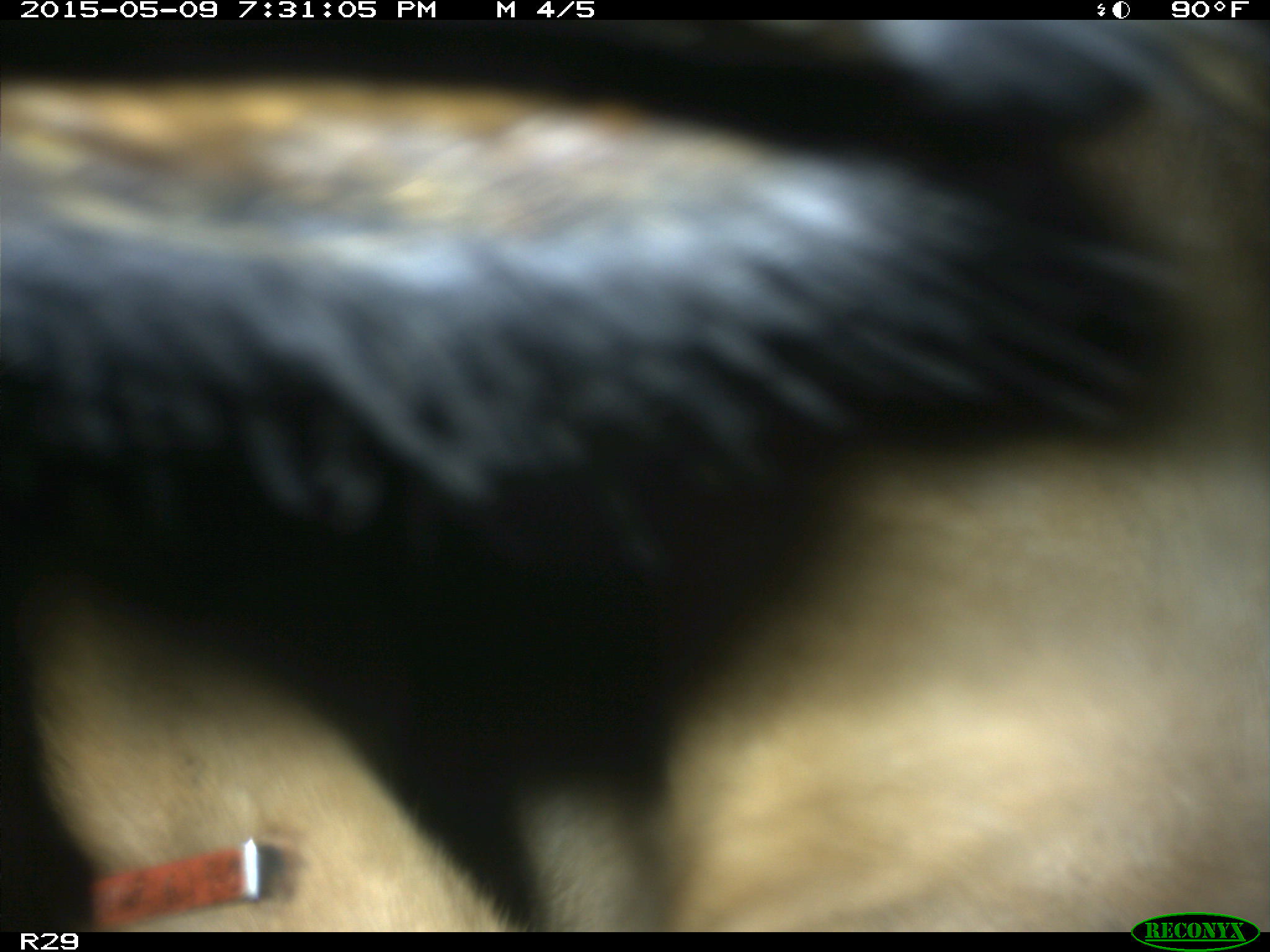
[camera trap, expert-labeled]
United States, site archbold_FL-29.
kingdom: Animalia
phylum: Chordata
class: Mammalia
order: Artiodactyla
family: Bovidae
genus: Bos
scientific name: Bos taurus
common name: domestic cow